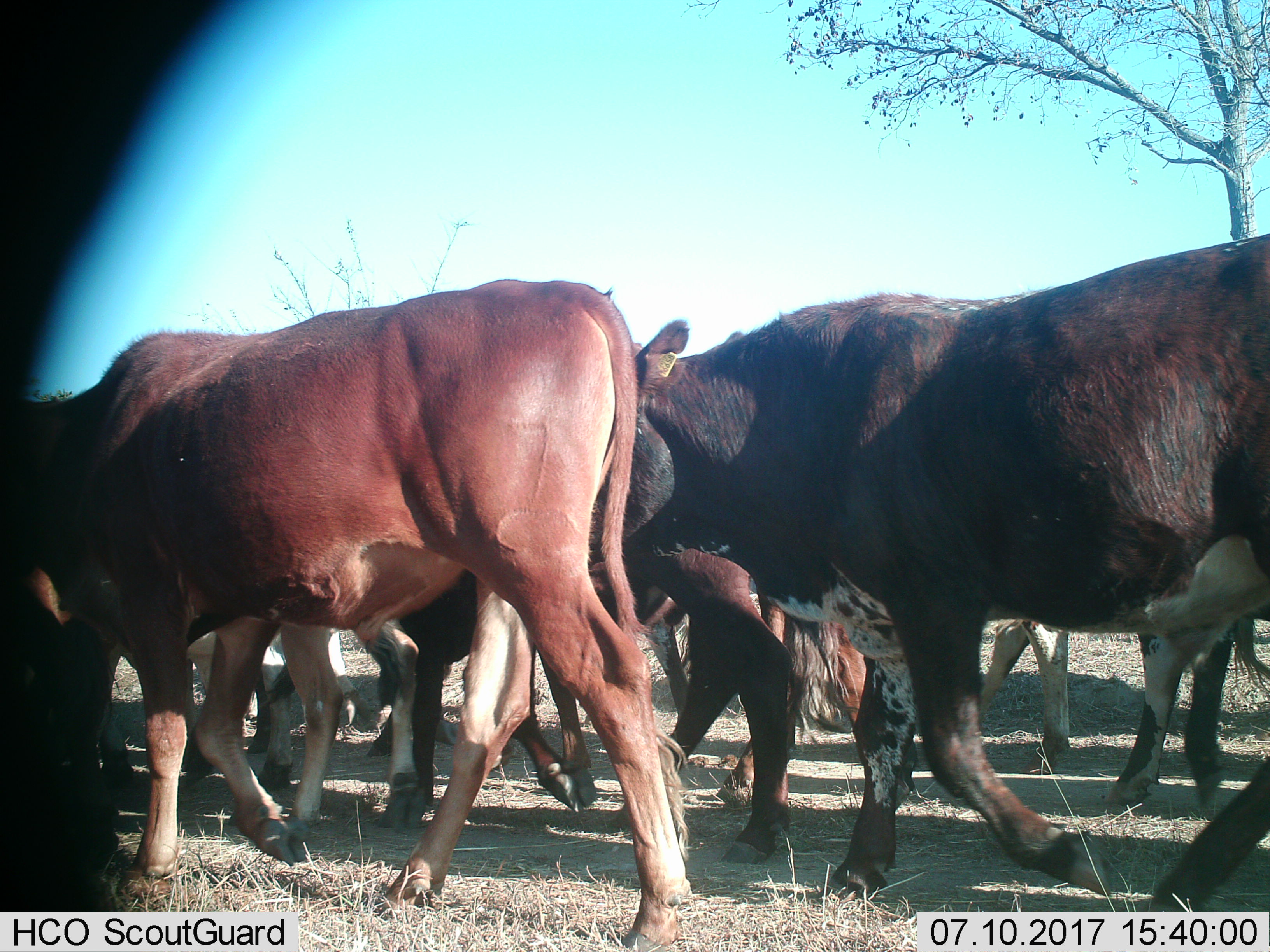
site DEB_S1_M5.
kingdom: Animalia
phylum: Chordata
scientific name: Vertebrata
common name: domestic animal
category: domesticanimal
Domesticanimal (domestic animal) (Vertebrata), count 10. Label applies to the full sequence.